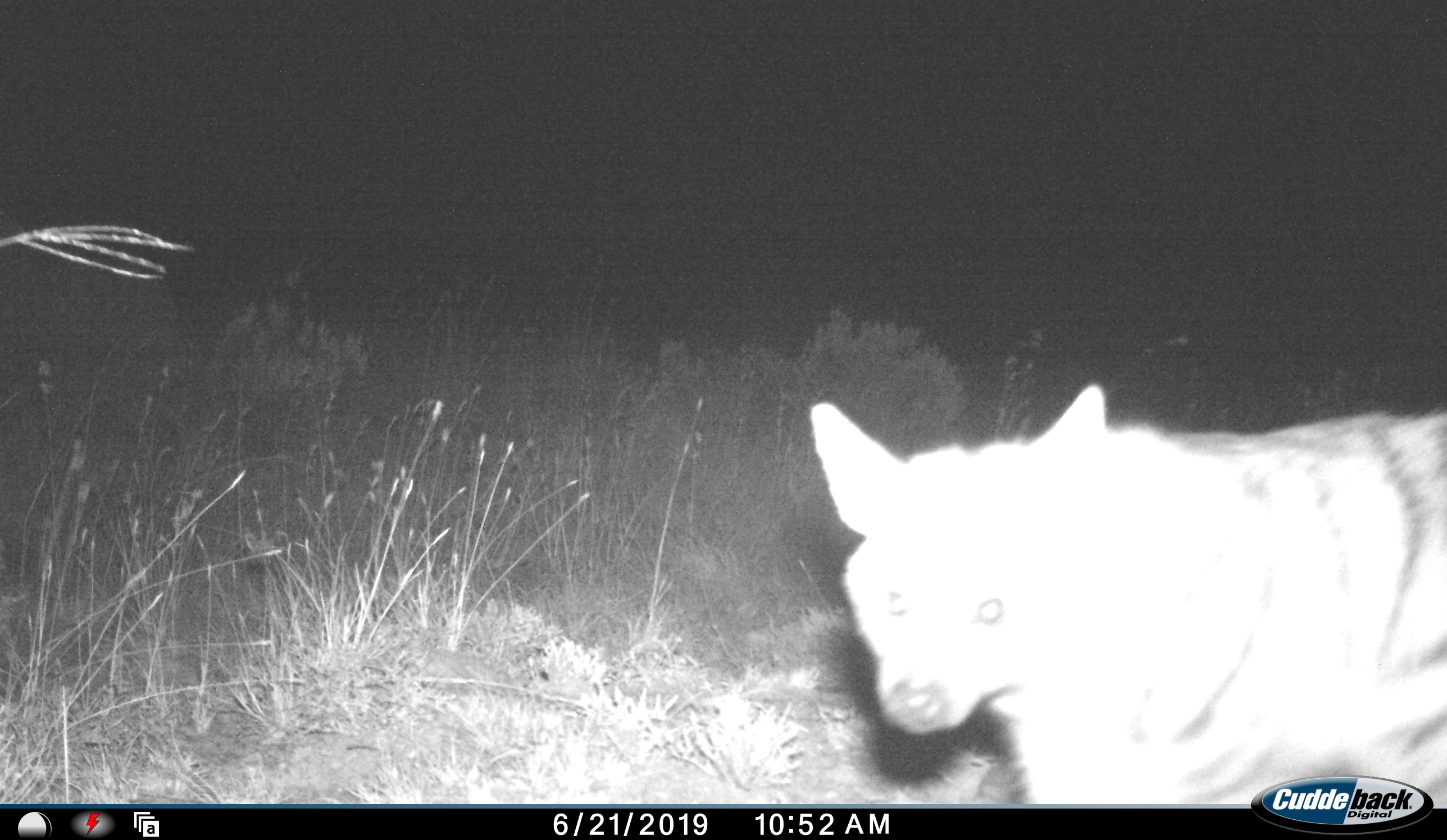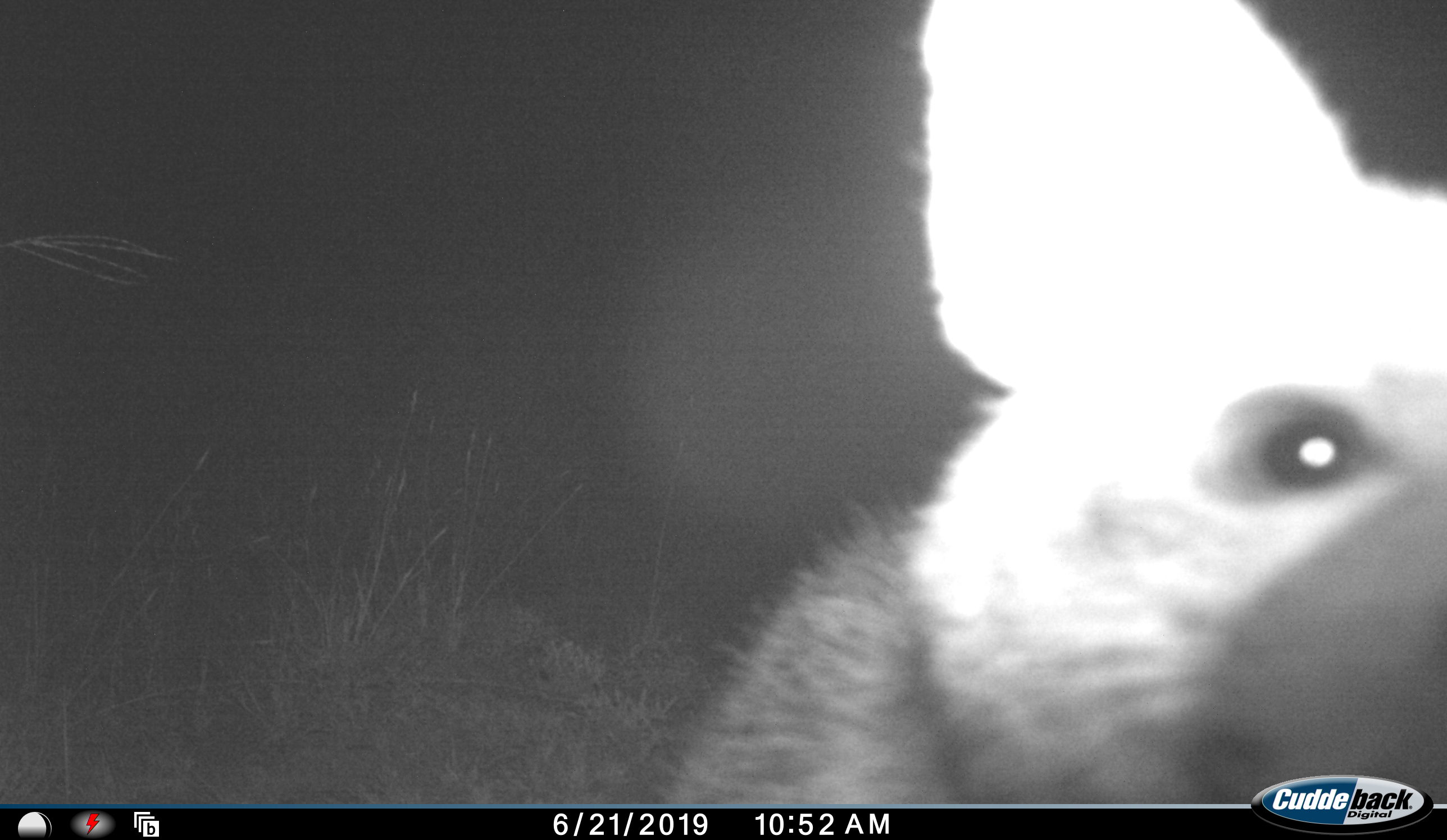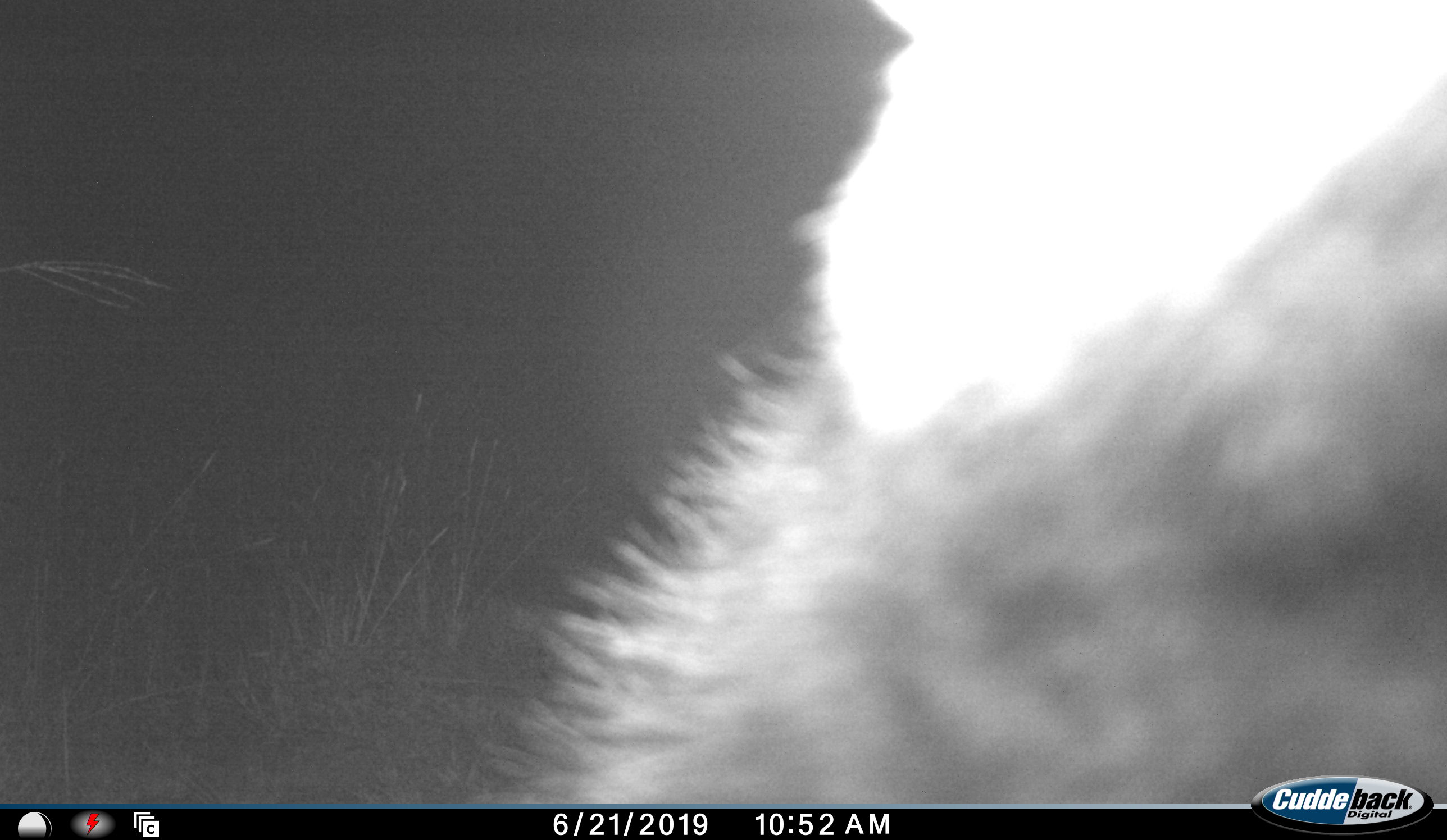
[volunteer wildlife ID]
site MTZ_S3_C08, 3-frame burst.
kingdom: Animalia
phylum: Chordata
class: Mammalia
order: Carnivora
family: Hyaenidae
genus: Proteles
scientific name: Proteles cristatus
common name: aardwolf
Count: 1.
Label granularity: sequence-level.